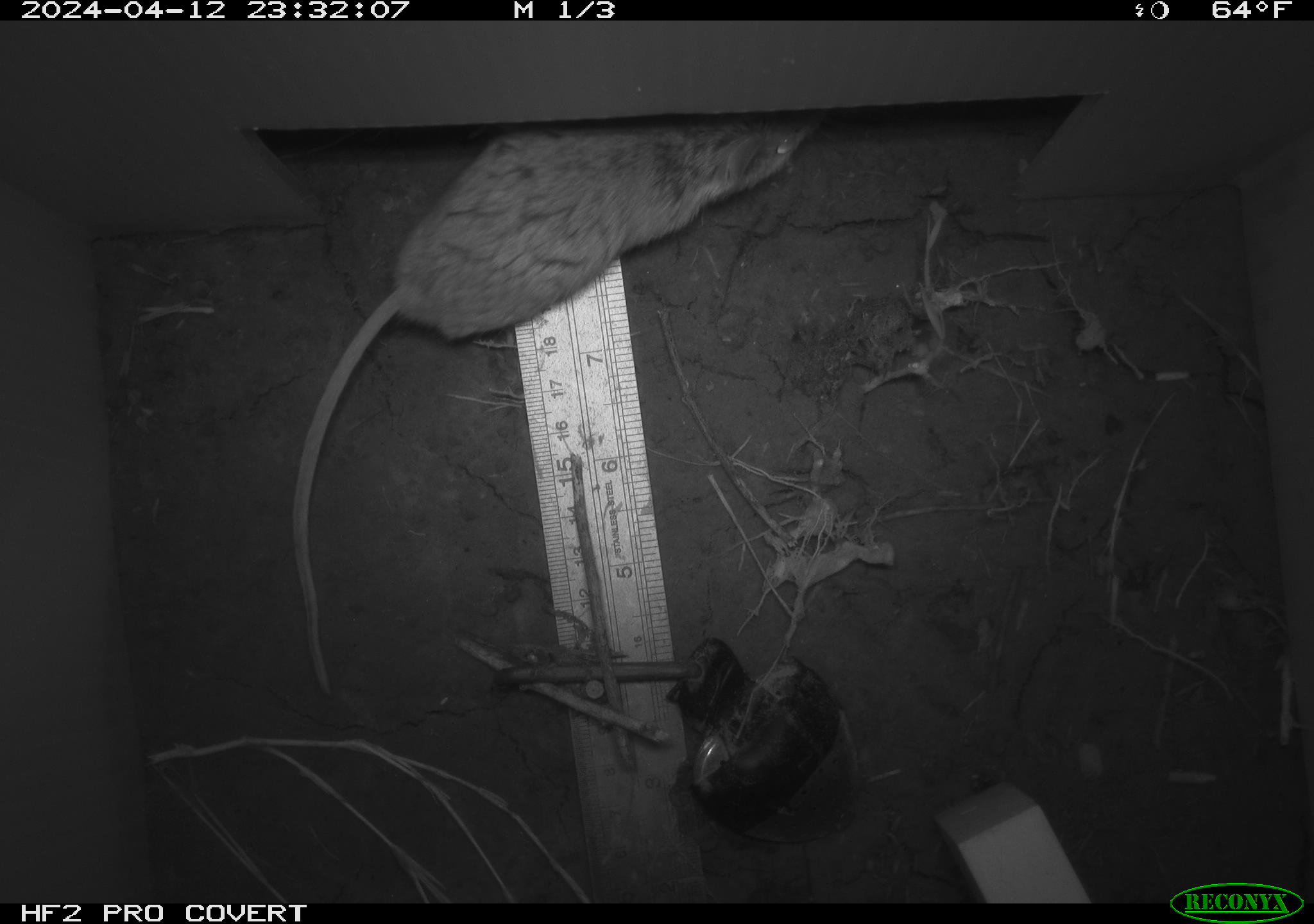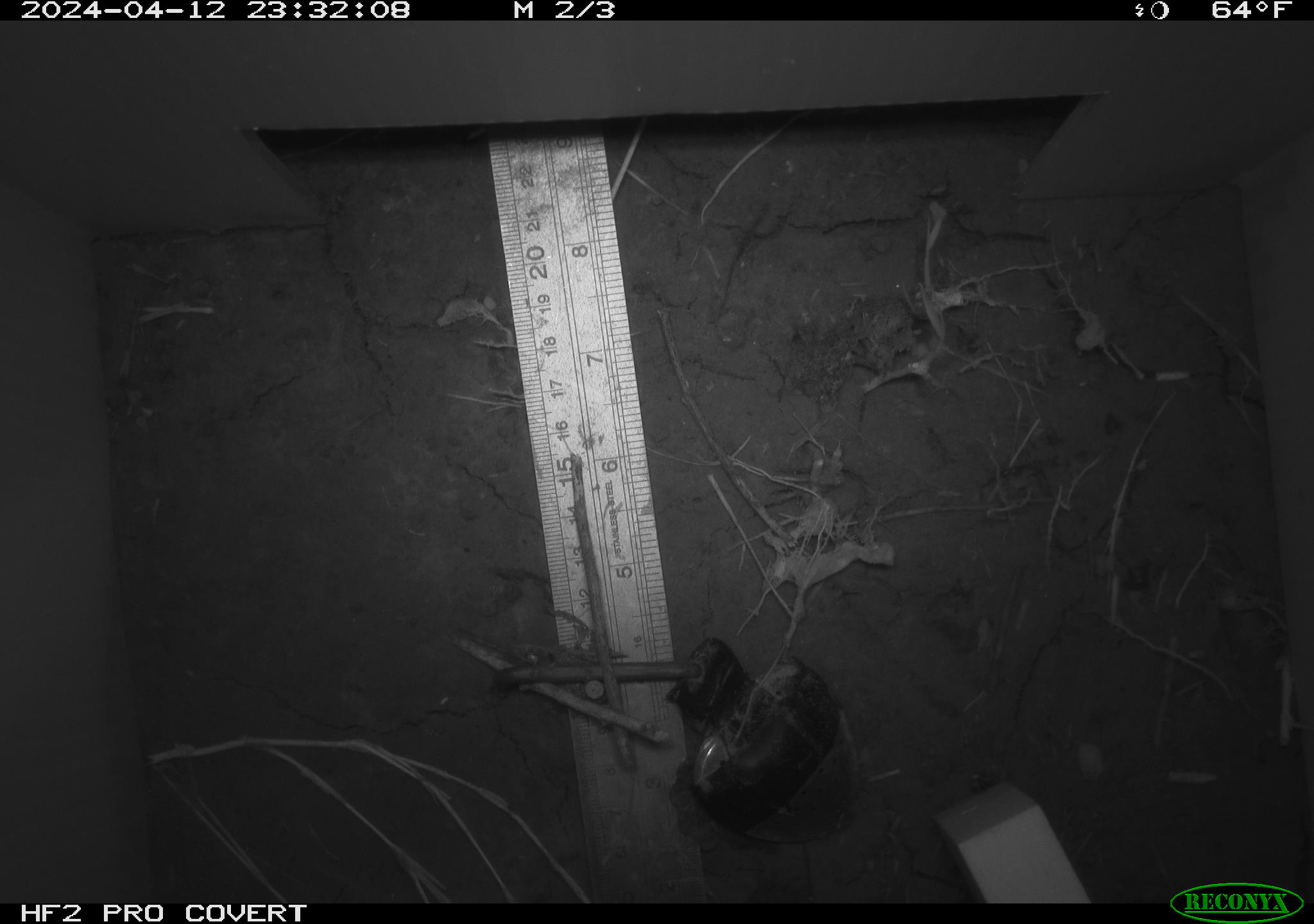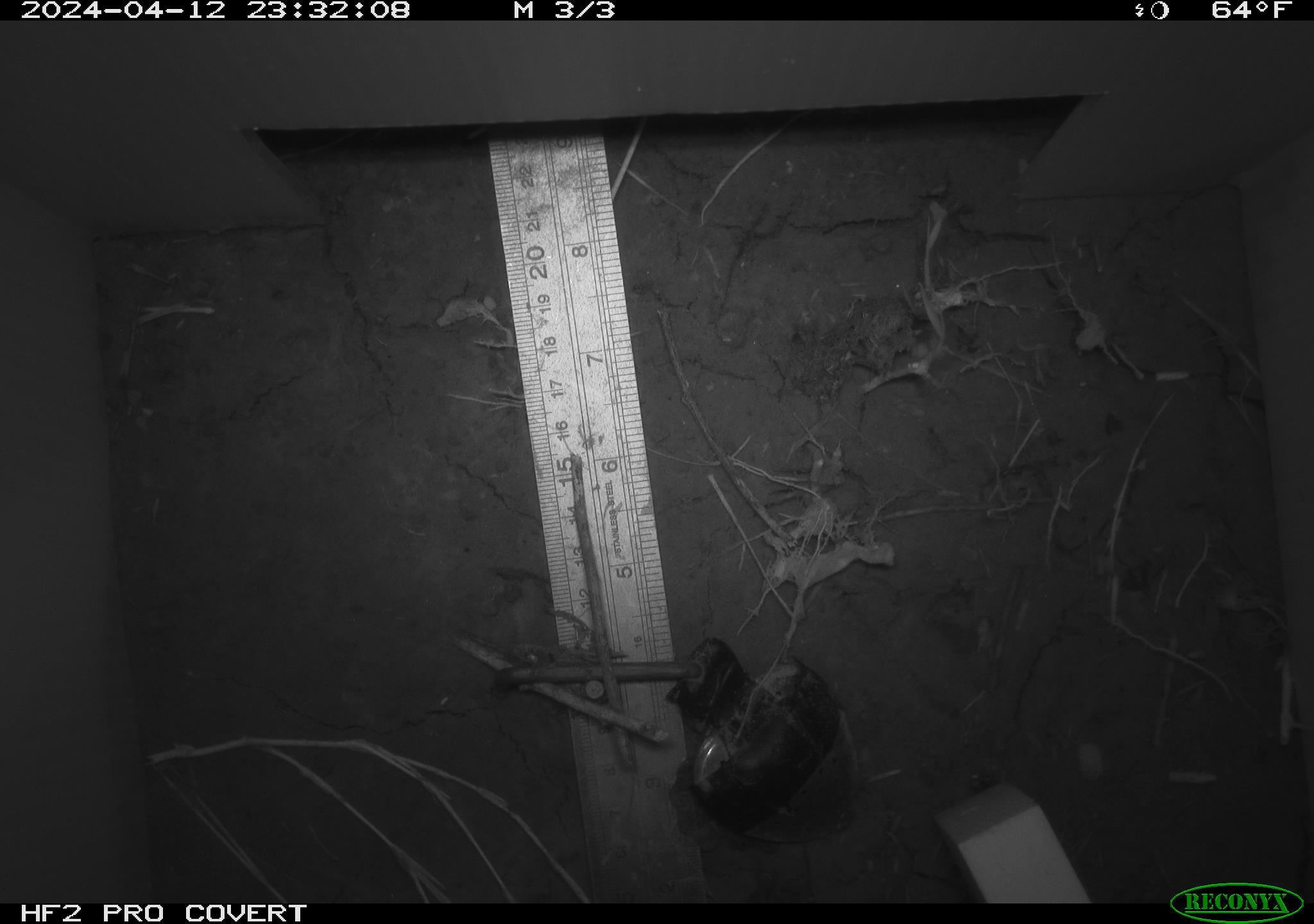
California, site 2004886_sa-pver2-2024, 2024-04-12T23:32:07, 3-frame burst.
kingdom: Animalia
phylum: Chordata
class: Mammalia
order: Rodentia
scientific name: Rodentia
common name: mouse species